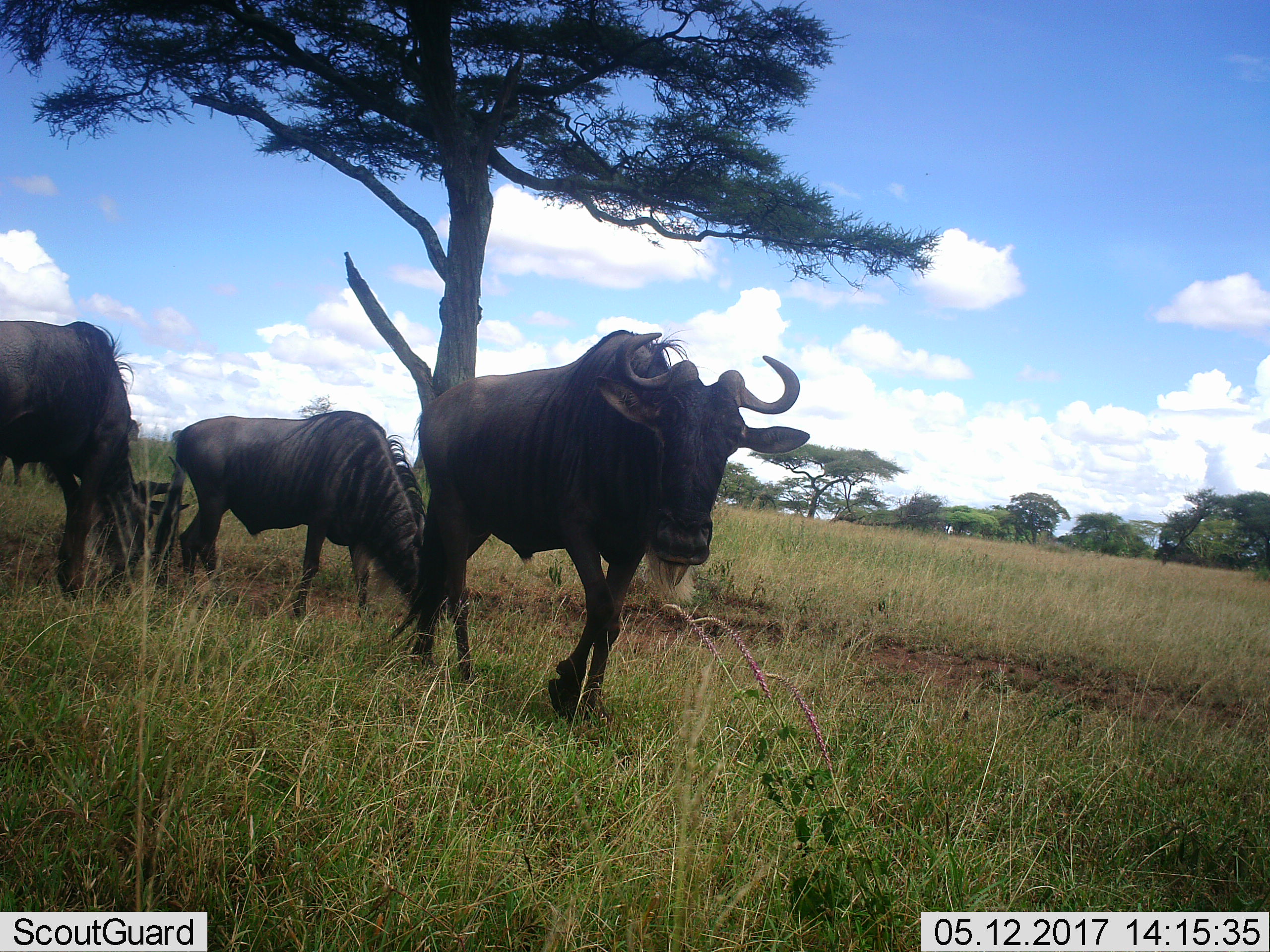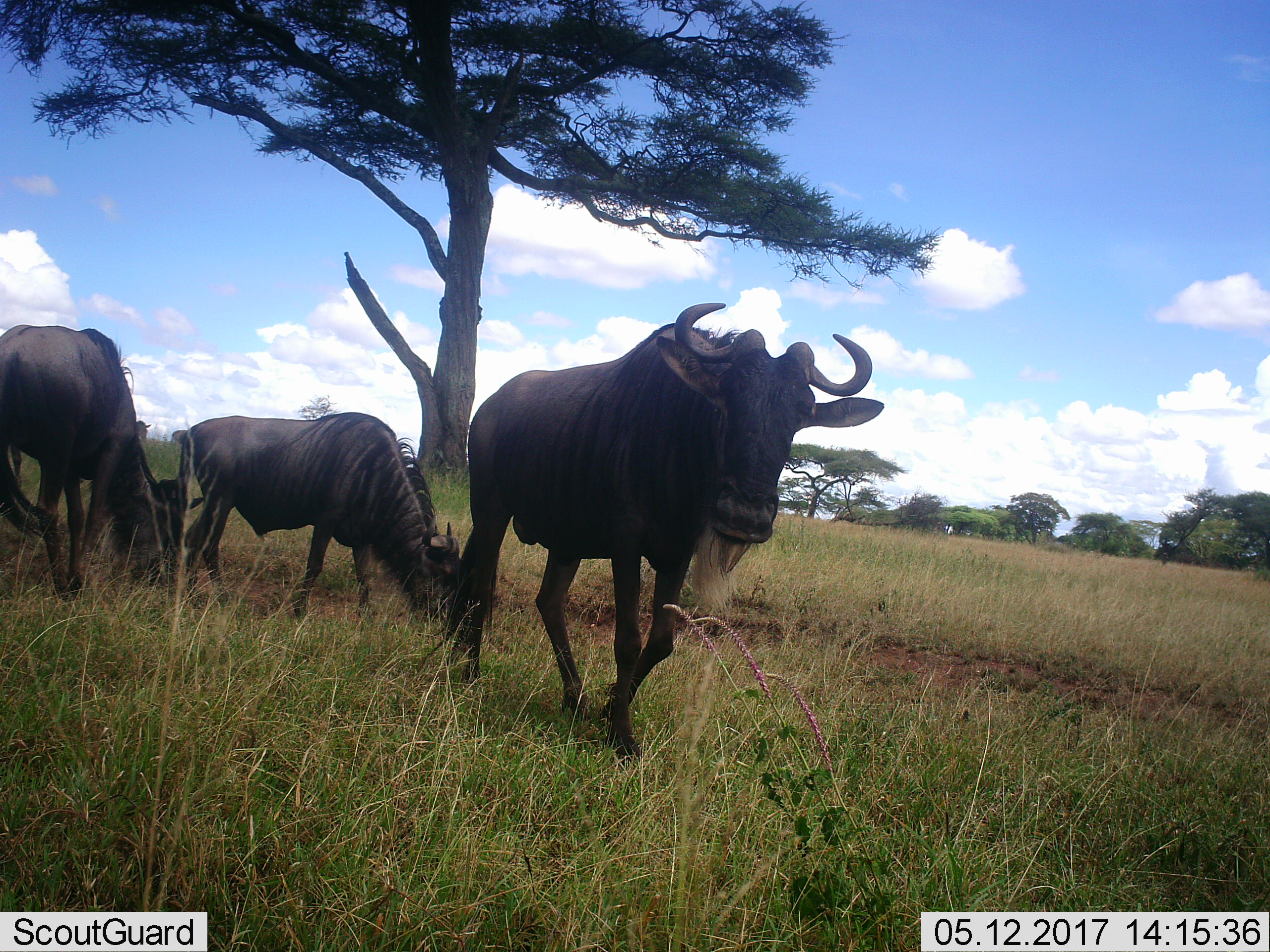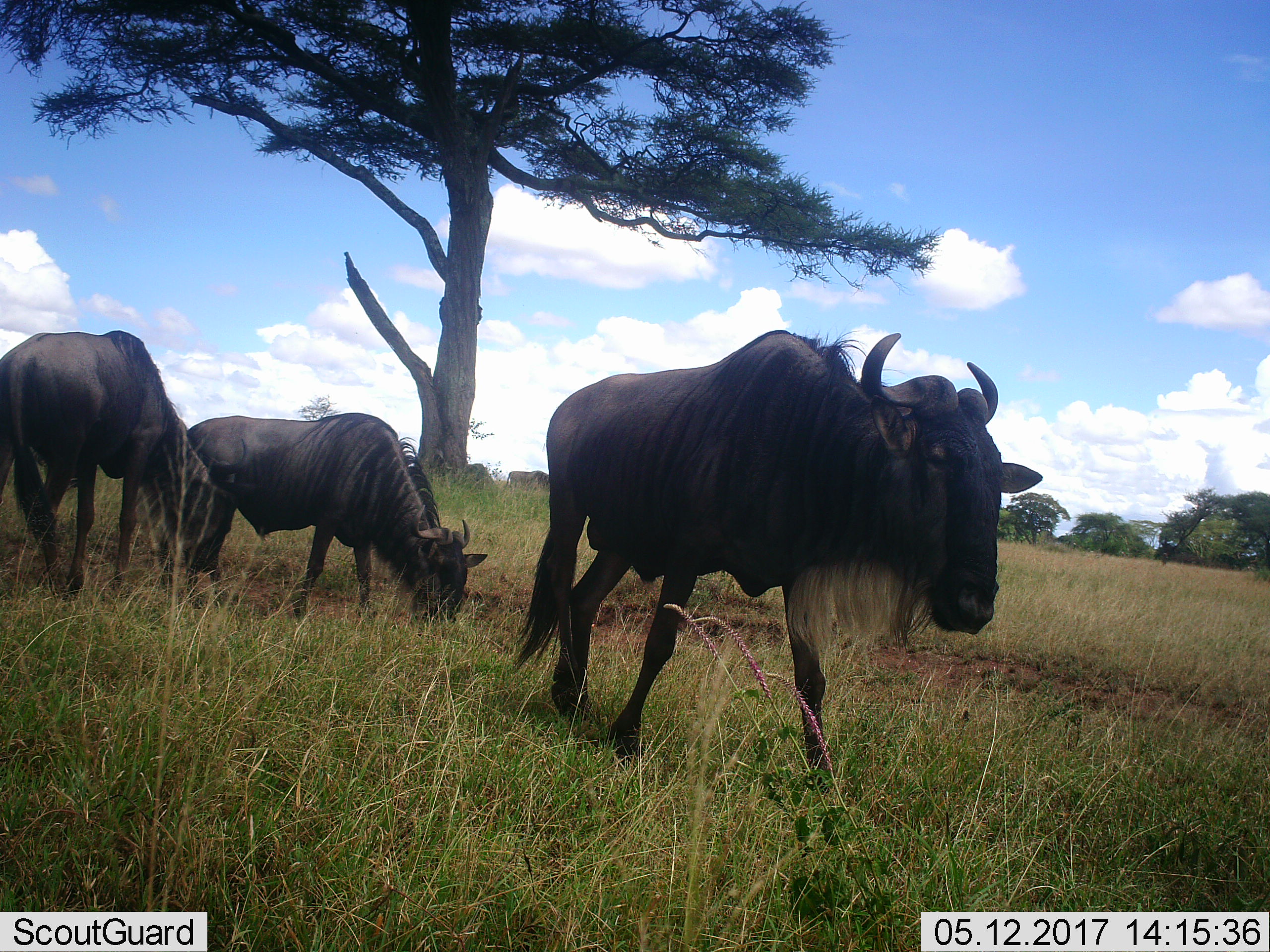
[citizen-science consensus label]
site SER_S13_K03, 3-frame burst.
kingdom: Animalia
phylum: Chordata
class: Mammalia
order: Artiodactyla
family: Bovidae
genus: Connochaetes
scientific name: Connochaetes taurinus taurinus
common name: blue wildebeest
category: wildebeestblue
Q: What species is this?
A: Wildebeestblue (blue wildebeest) (Connochaetes taurinus taurinus).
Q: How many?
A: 3.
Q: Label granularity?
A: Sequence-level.